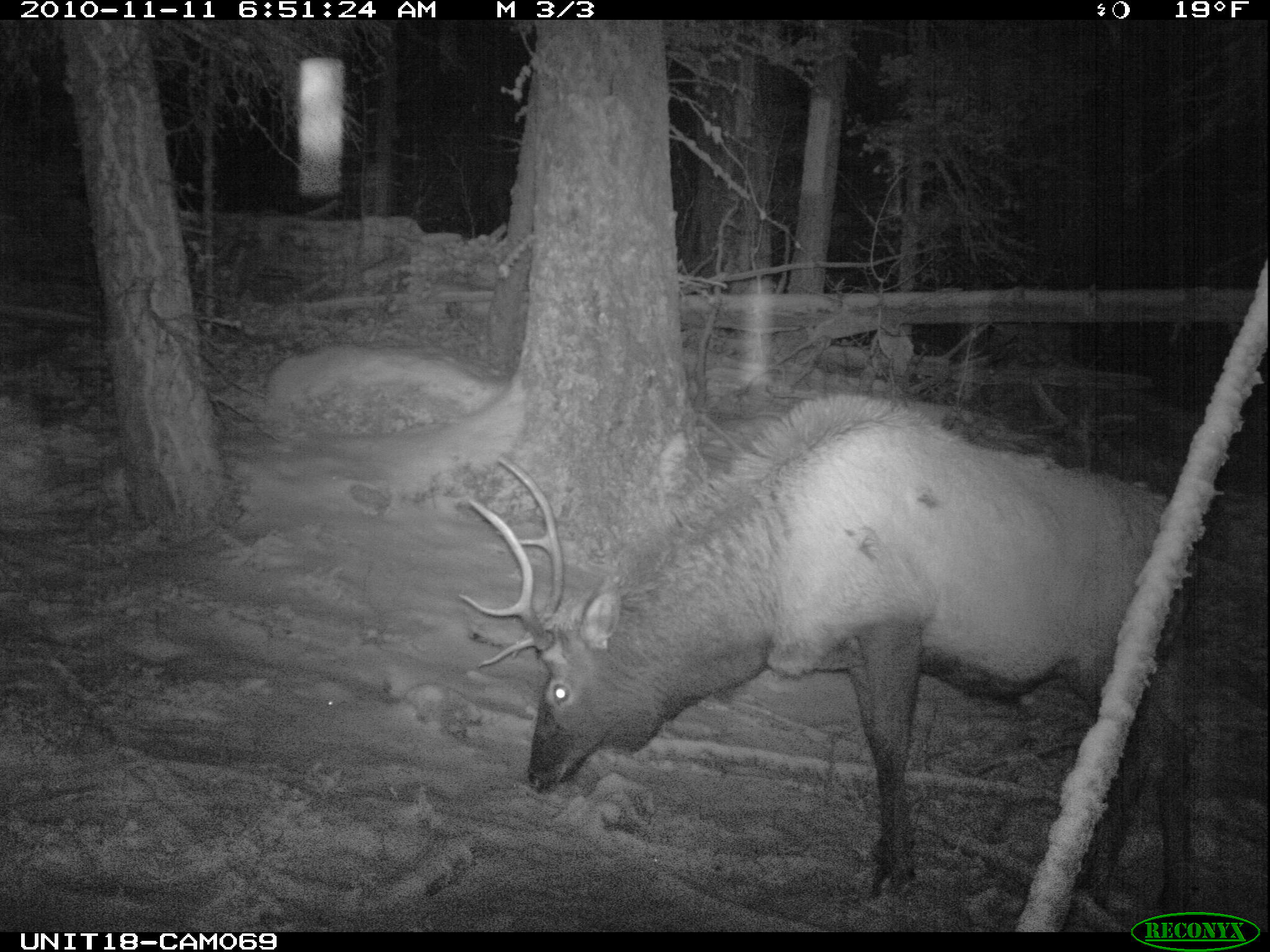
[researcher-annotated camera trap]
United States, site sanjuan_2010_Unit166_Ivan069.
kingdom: Animalia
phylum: Chordata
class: Mammalia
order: Artiodactyla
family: Cervidae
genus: Cervus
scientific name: Cervus elaphus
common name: red deer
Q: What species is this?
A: Cervus elaphus (red deer).